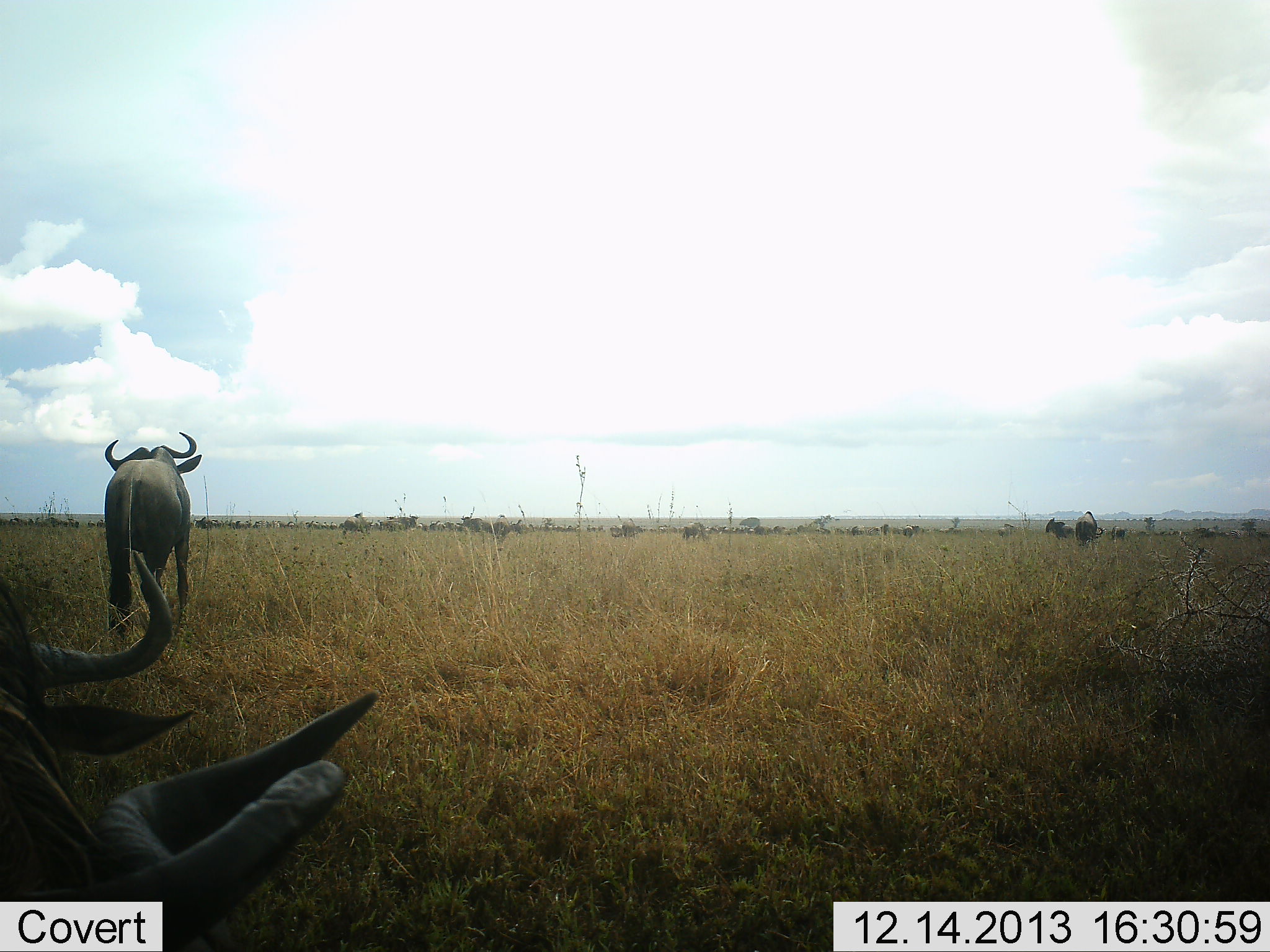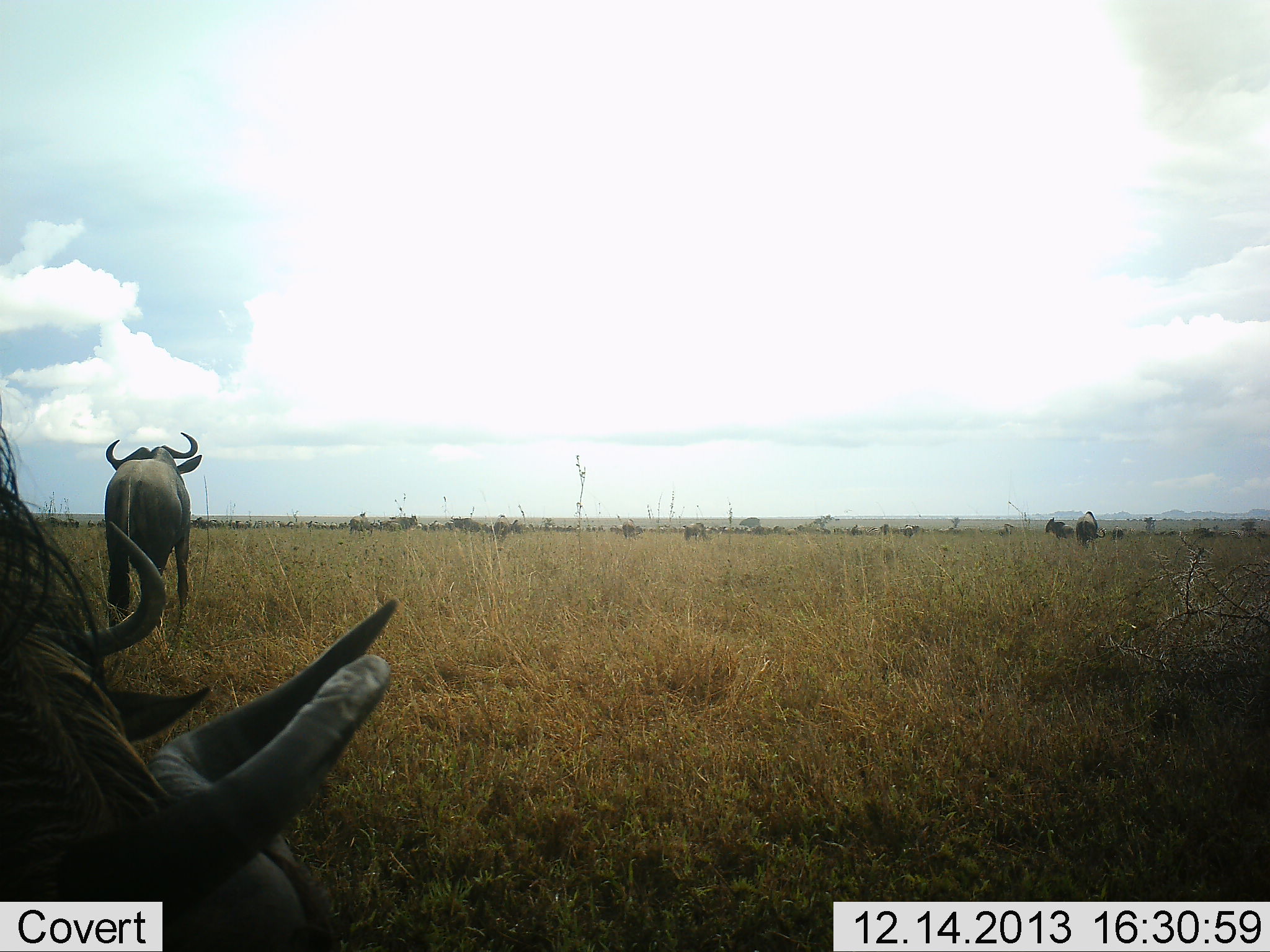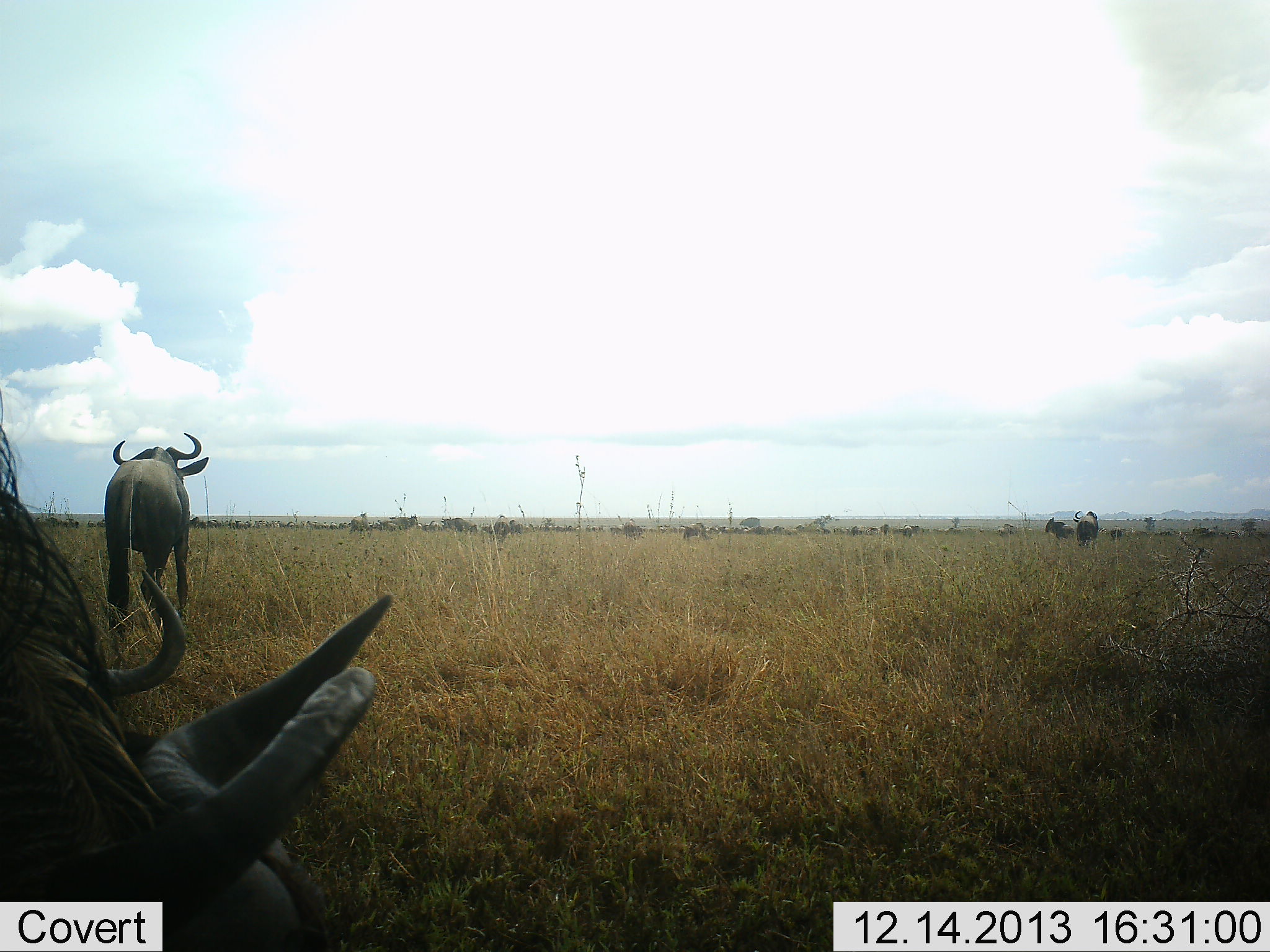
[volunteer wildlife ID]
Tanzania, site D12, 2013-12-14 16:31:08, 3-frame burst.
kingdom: Animalia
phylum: Chordata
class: Mammalia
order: Artiodactyla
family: Bovidae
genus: Connochaetes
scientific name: Connochaetes taurinus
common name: blue wildebeest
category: wildebeest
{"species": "wildebeest (blue wildebeest) (Connochaetes taurinus)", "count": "11-50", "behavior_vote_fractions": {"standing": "80%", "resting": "20%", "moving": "40%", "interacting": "0%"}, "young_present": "0%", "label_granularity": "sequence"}